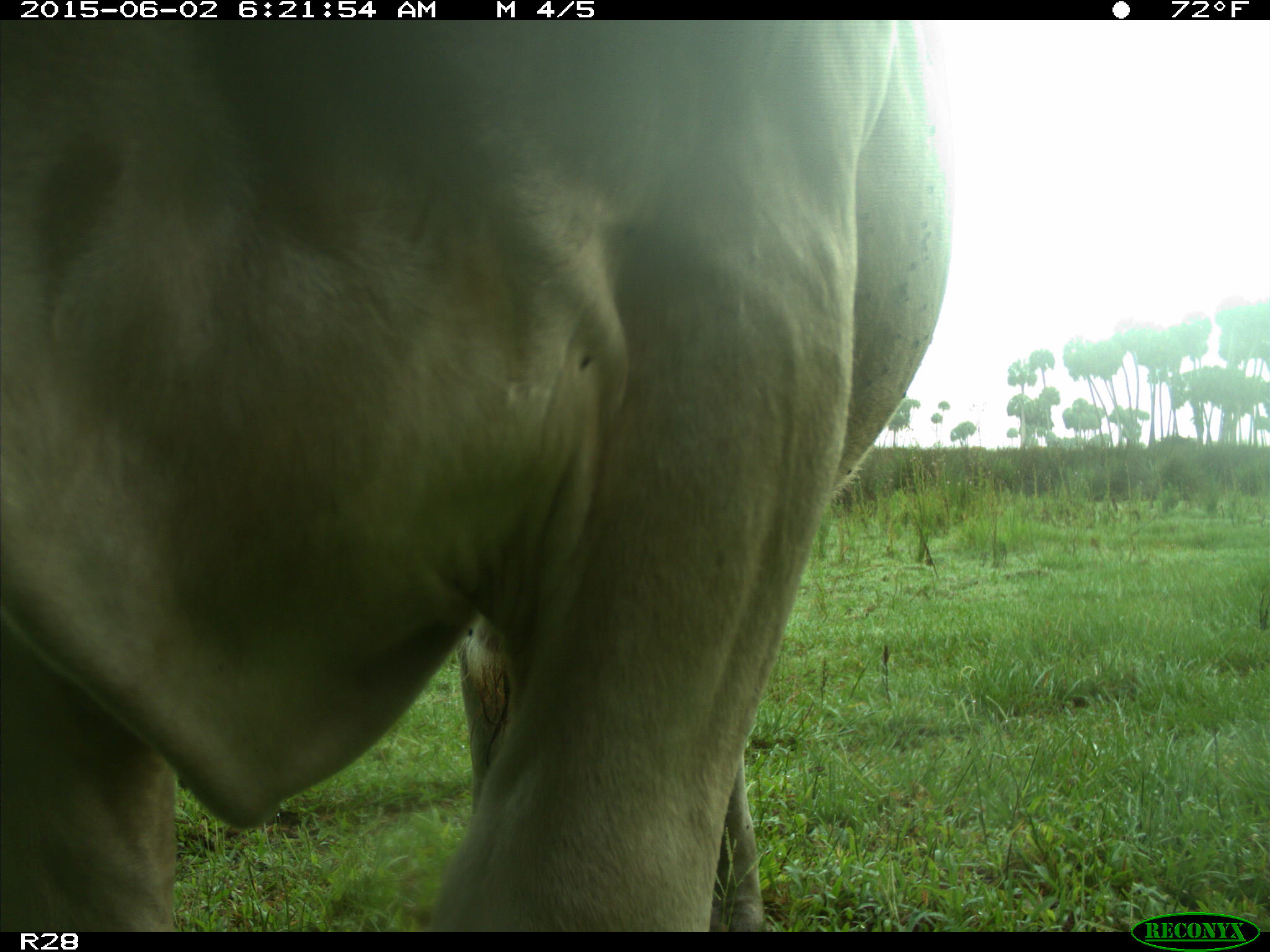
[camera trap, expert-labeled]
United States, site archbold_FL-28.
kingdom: Animalia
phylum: Chordata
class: Mammalia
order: Artiodactyla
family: Bovidae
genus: Bos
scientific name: Bos taurus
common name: domestic cow